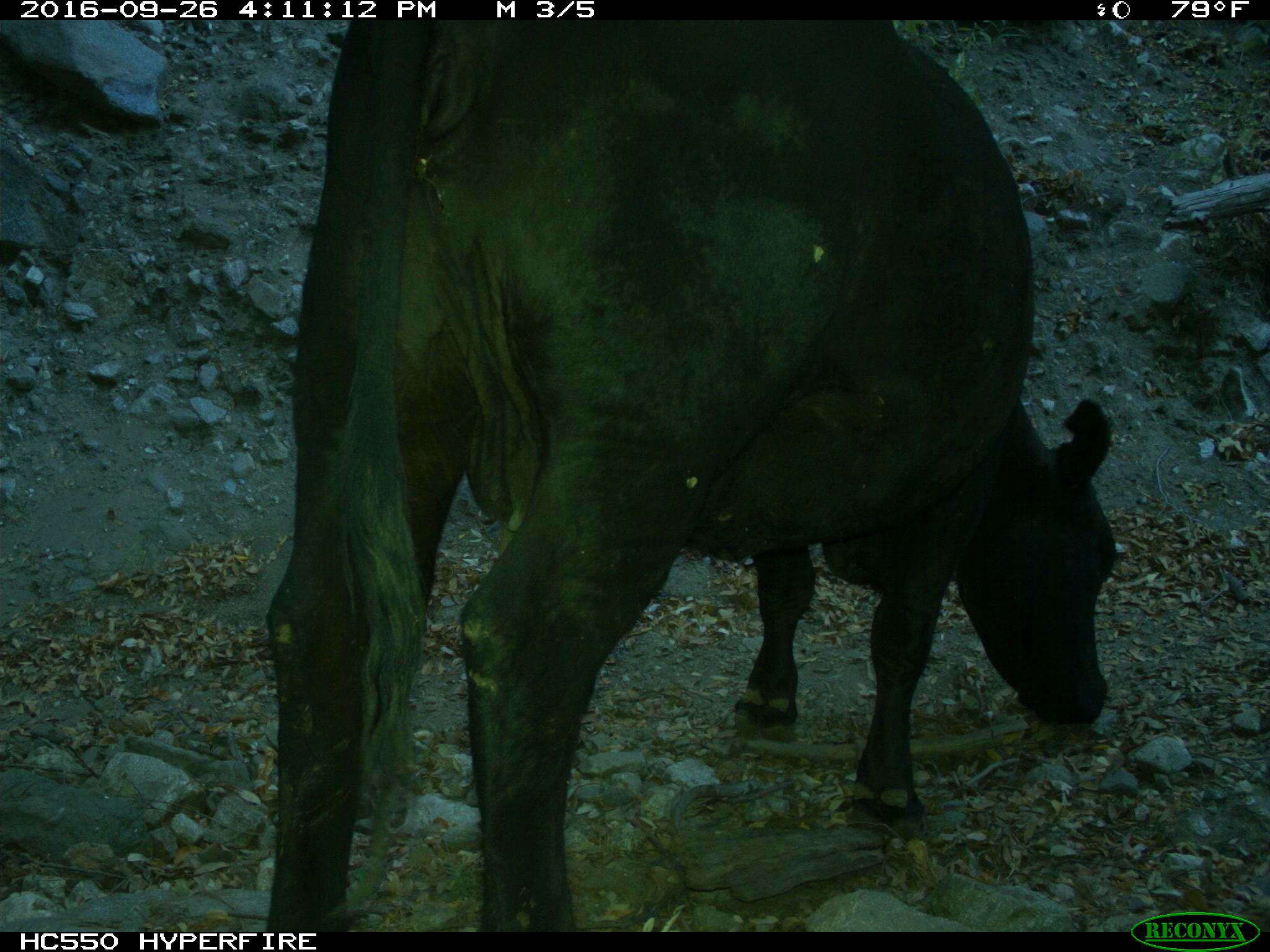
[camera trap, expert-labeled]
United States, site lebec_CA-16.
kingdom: Animalia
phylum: Chordata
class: Mammalia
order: Artiodactyla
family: Bovidae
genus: Bos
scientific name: Bos taurus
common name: domestic cow